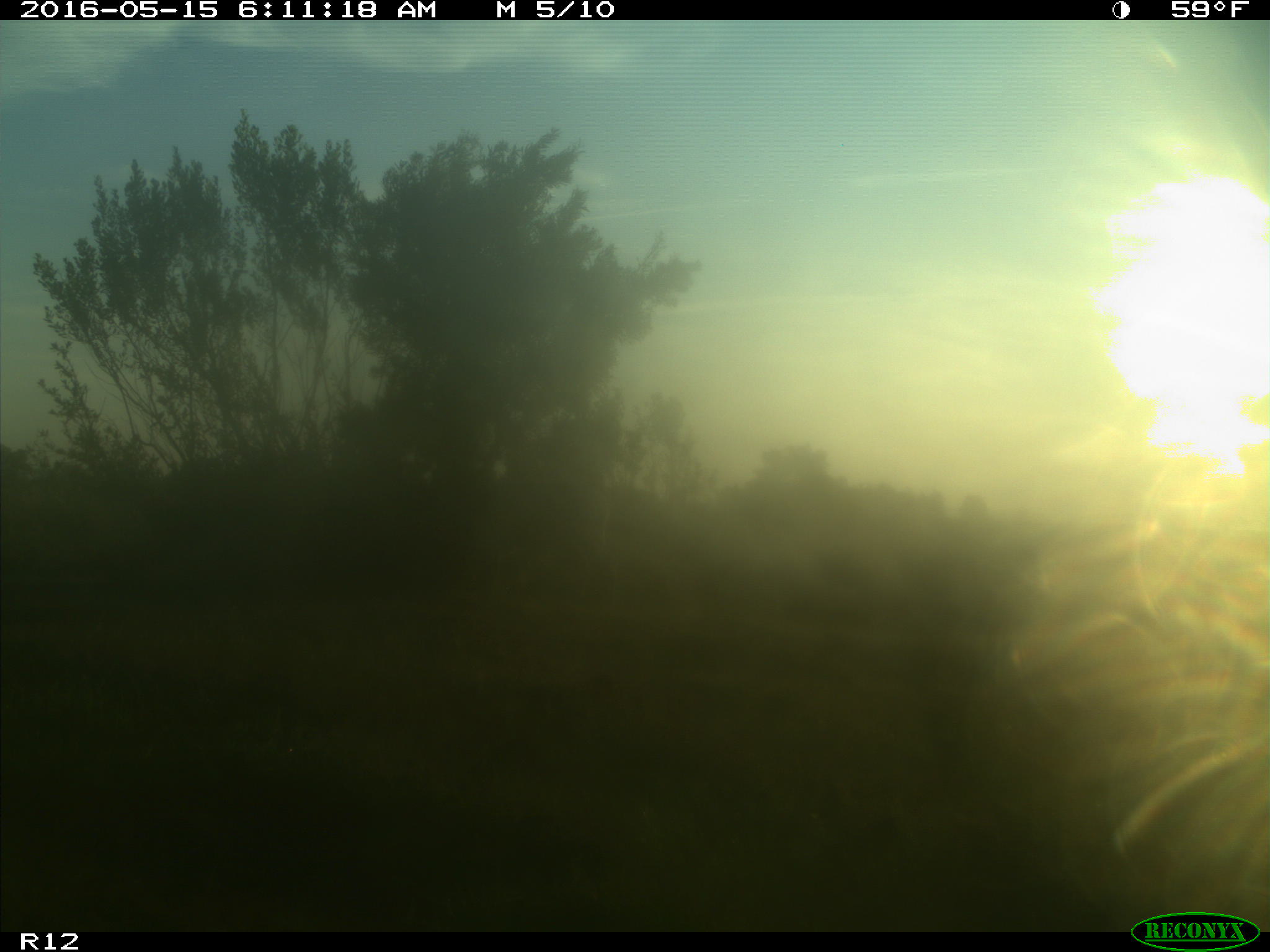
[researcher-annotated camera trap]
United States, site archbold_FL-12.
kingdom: Animalia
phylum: Chordata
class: Mammalia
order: Artiodactyla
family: Bovidae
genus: Bos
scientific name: Bos taurus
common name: domestic cow